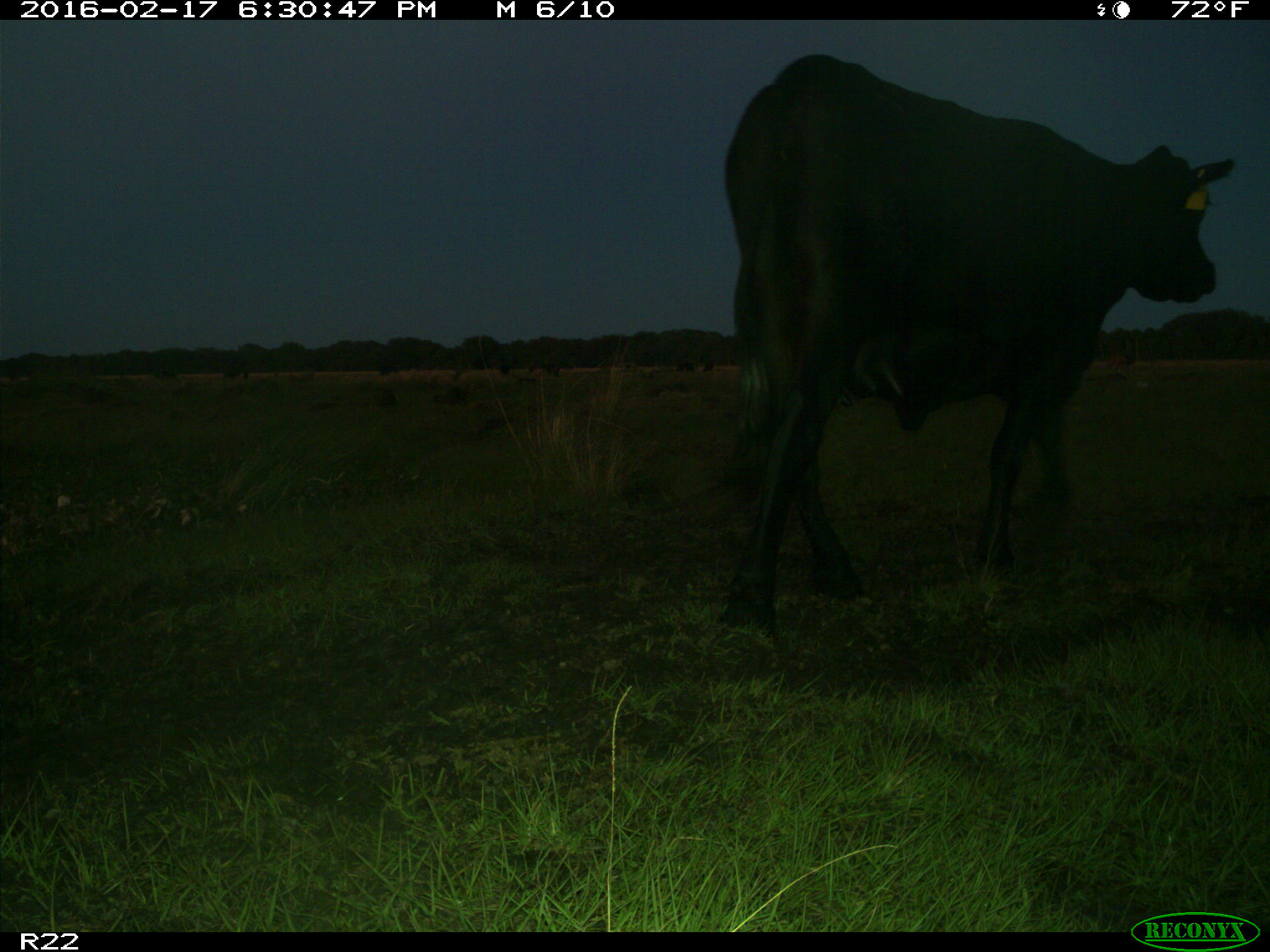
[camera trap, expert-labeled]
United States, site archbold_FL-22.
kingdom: Animalia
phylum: Chordata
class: Mammalia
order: Artiodactyla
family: Bovidae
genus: Bos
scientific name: Bos taurus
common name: domestic cow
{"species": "Bos taurus (domestic cow)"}